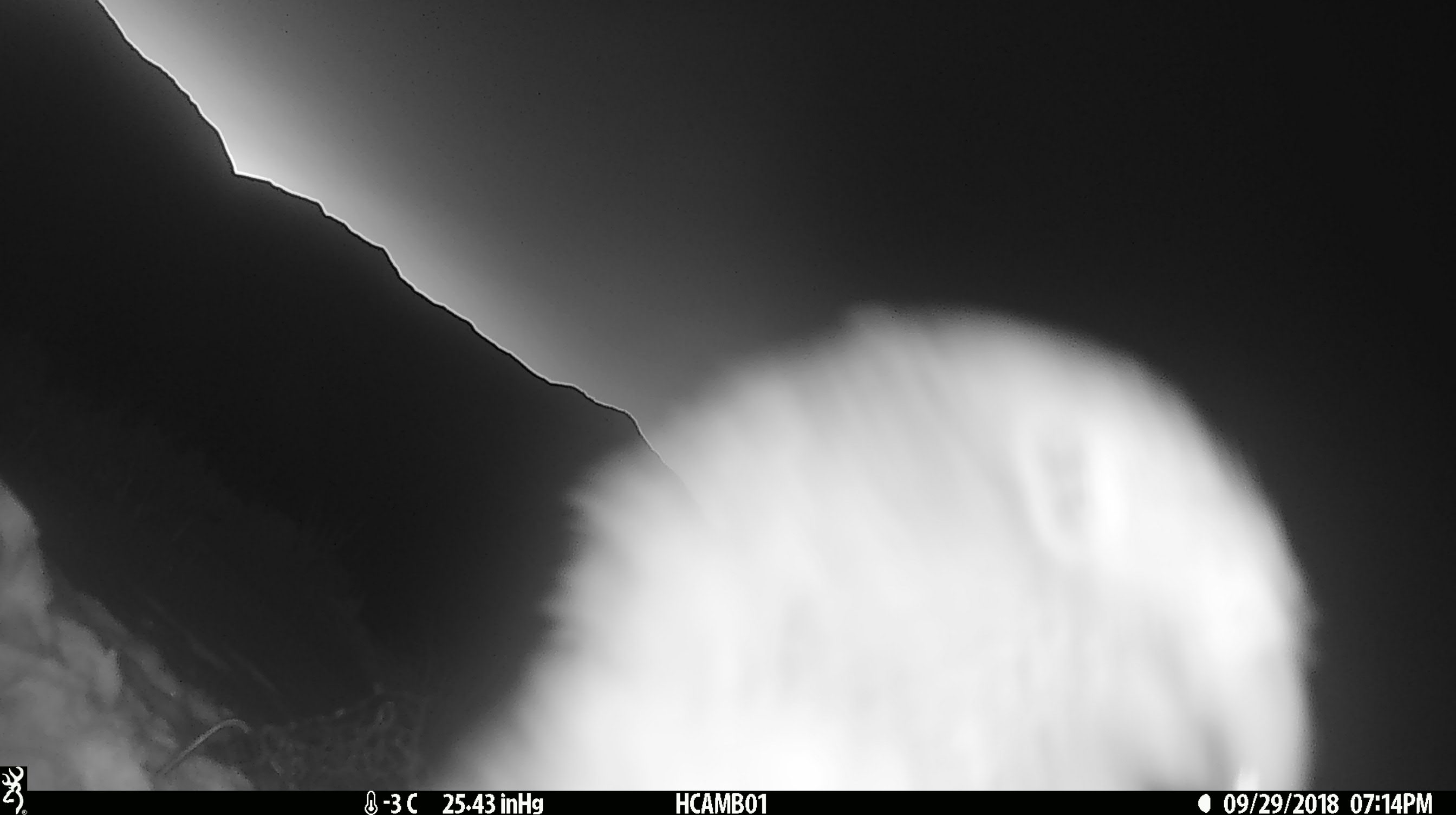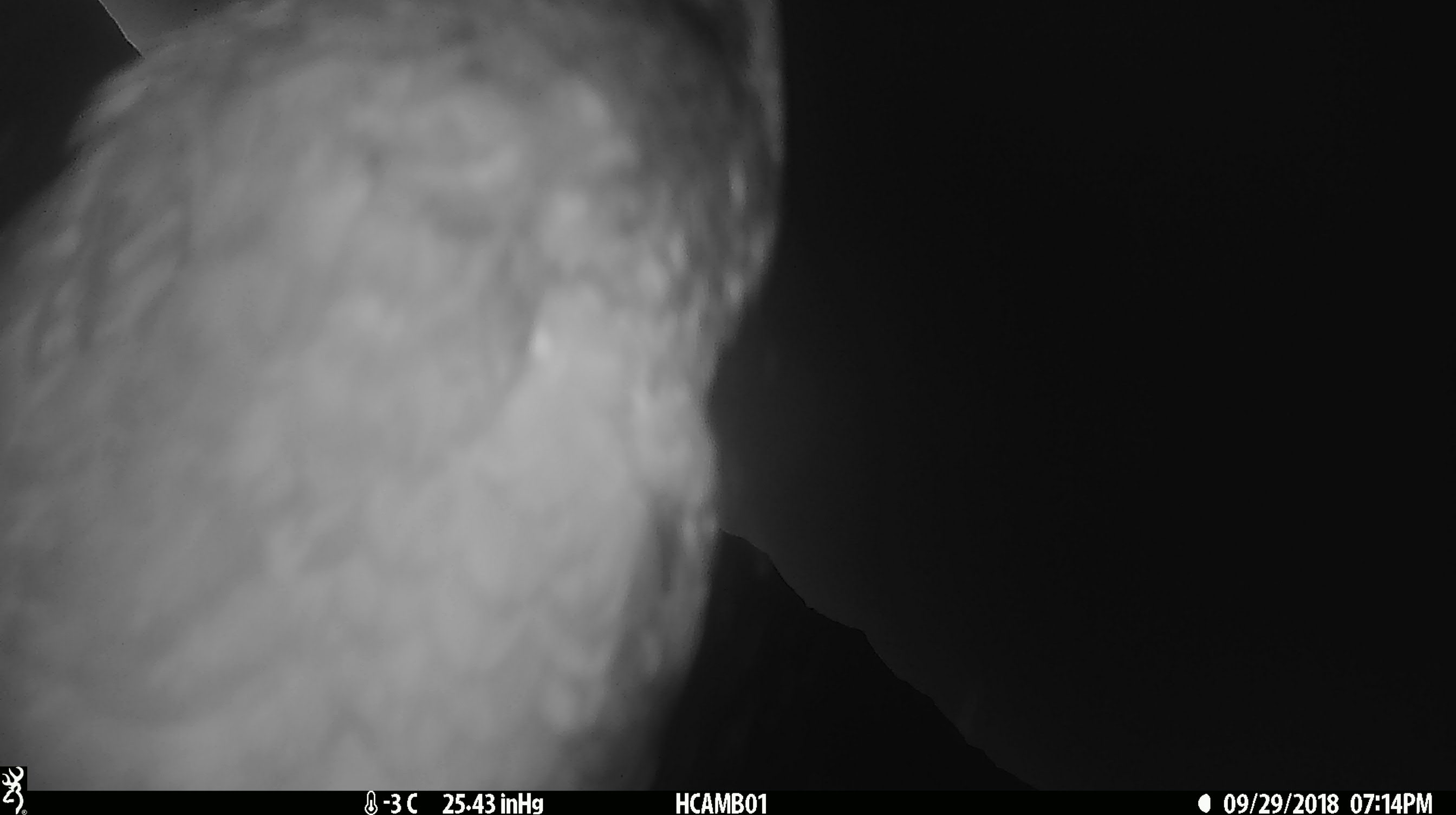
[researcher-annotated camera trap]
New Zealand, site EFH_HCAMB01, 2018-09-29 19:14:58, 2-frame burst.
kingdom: Animalia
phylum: Chordata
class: Aves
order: Psittaciformes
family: Strigopidae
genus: Nestor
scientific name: Nestor notabilis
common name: kea